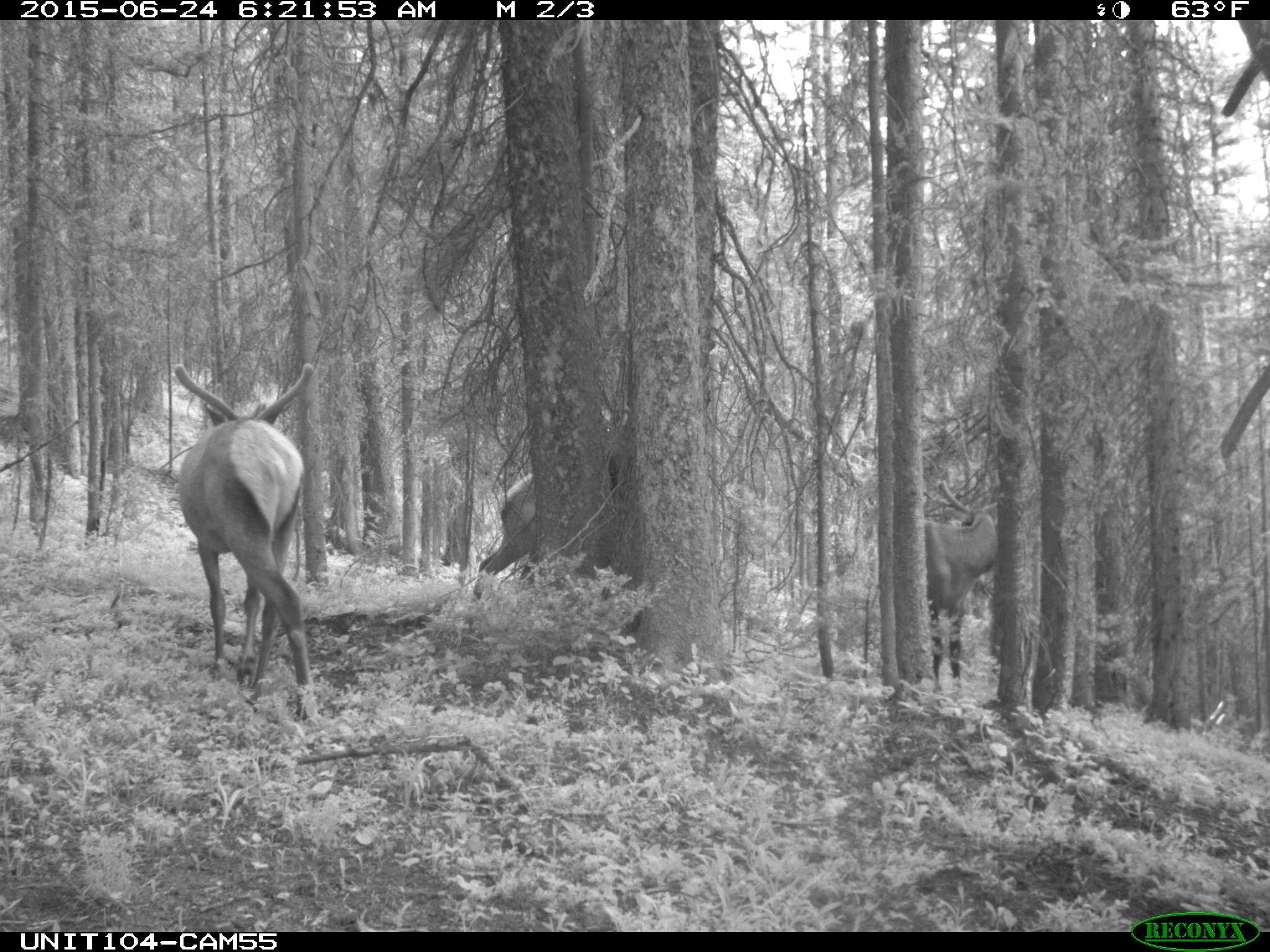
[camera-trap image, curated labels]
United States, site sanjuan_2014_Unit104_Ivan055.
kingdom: Animalia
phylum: Chordata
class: Mammalia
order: Artiodactyla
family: Cervidae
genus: Cervus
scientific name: Cervus elaphus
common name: red deer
Cervus elaphus (red deer).